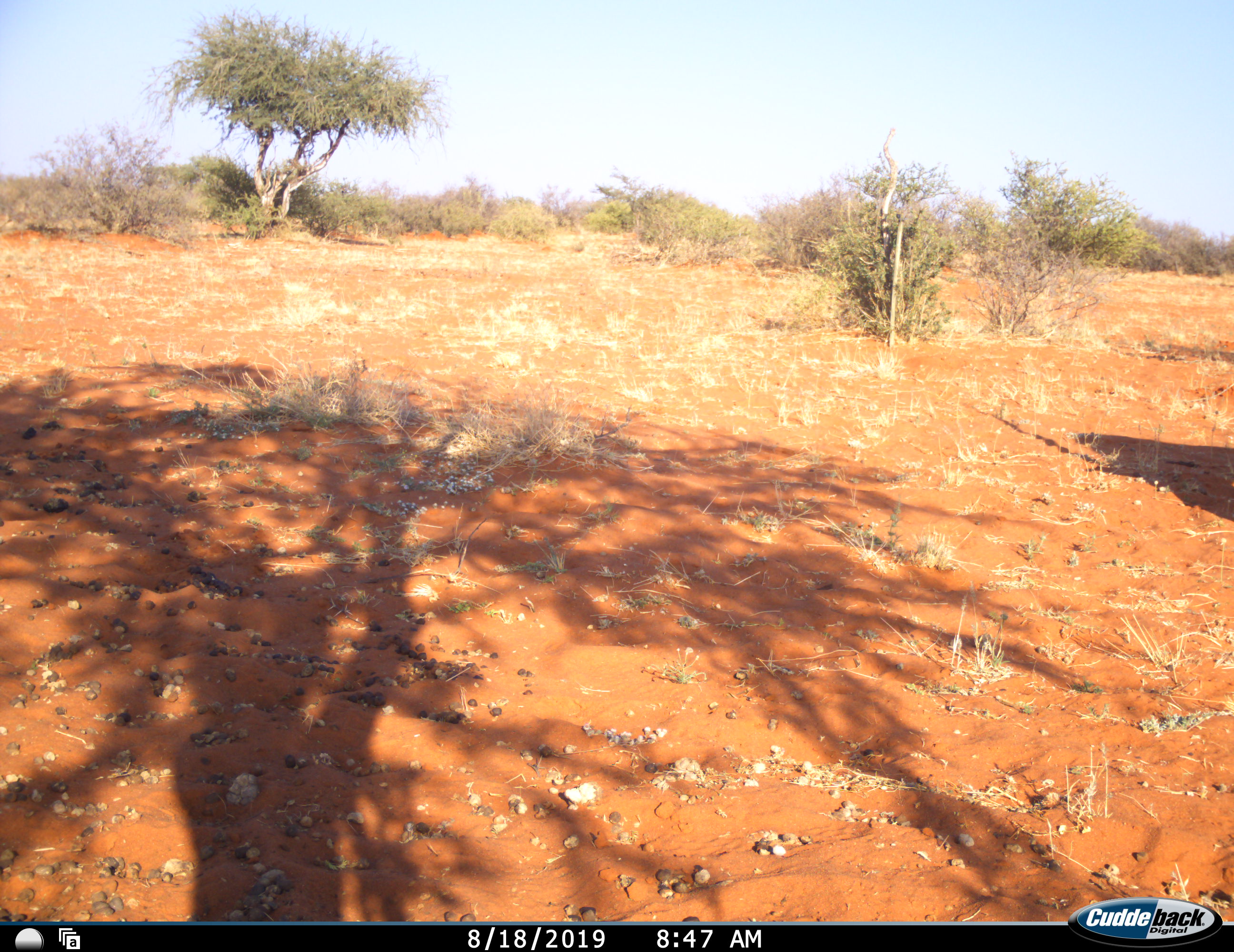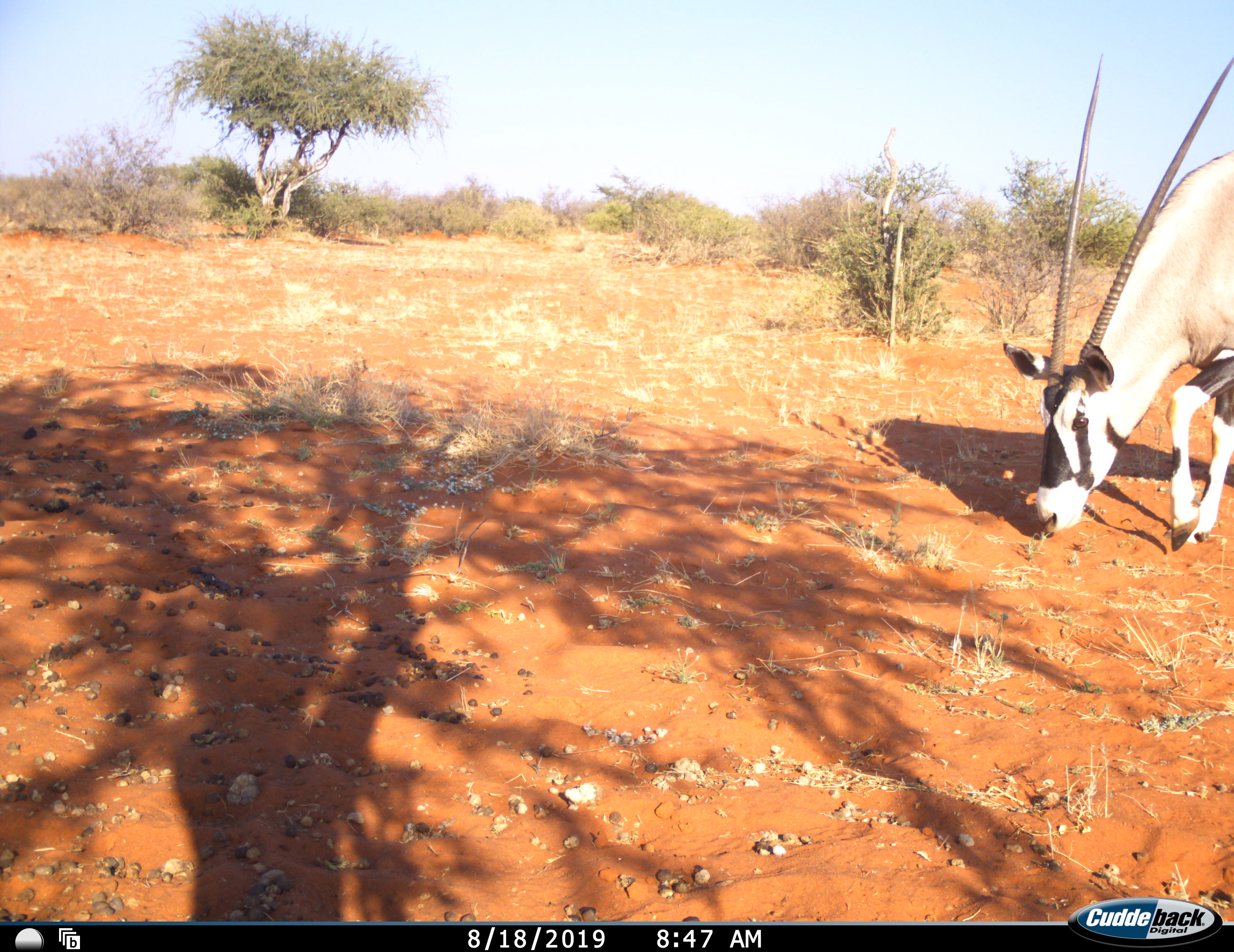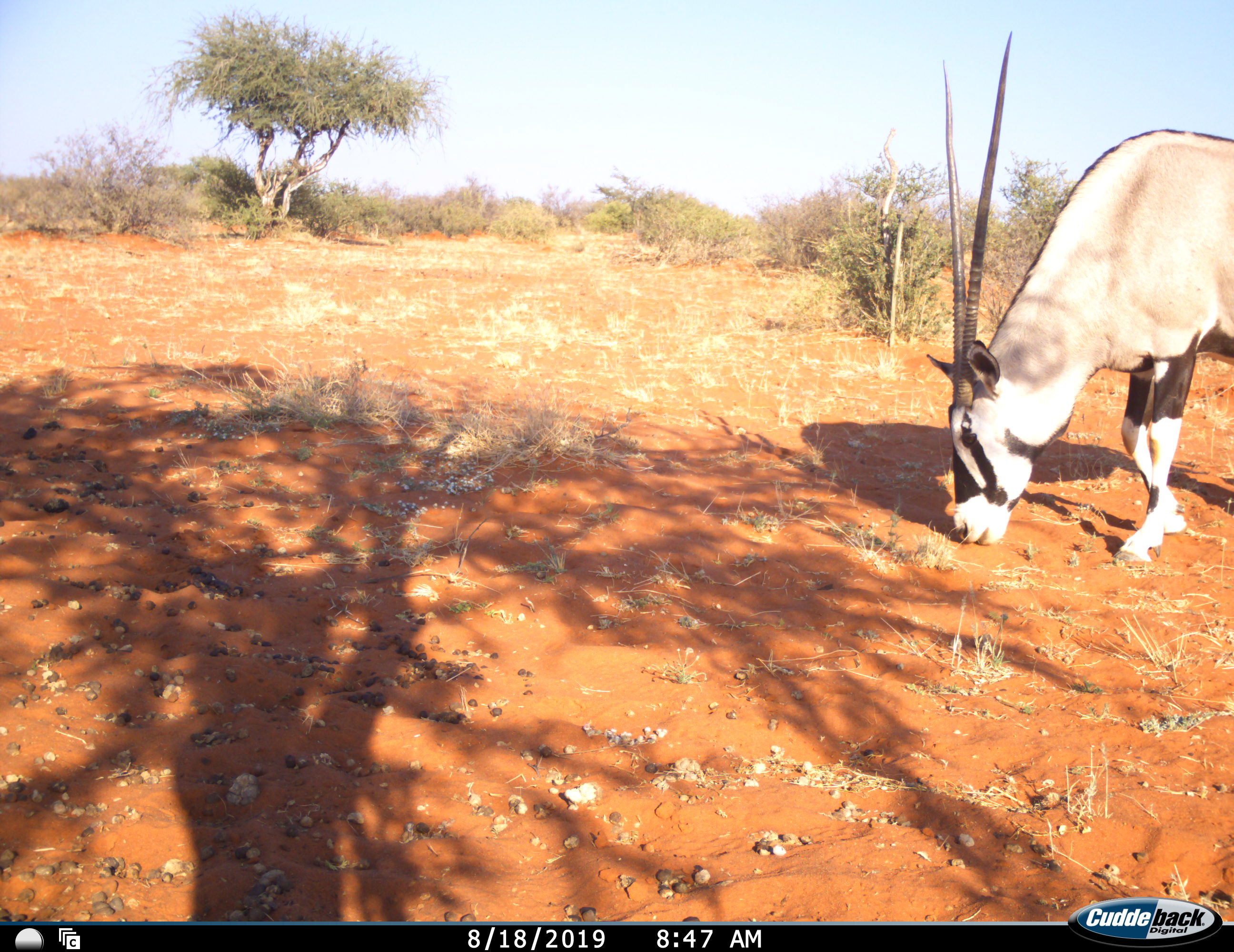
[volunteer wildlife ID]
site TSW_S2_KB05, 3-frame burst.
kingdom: Animalia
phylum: Chordata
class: Mammalia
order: Artiodactyla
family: Bovidae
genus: Oryx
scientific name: Oryx gazella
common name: gemsbok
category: oryx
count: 1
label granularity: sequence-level